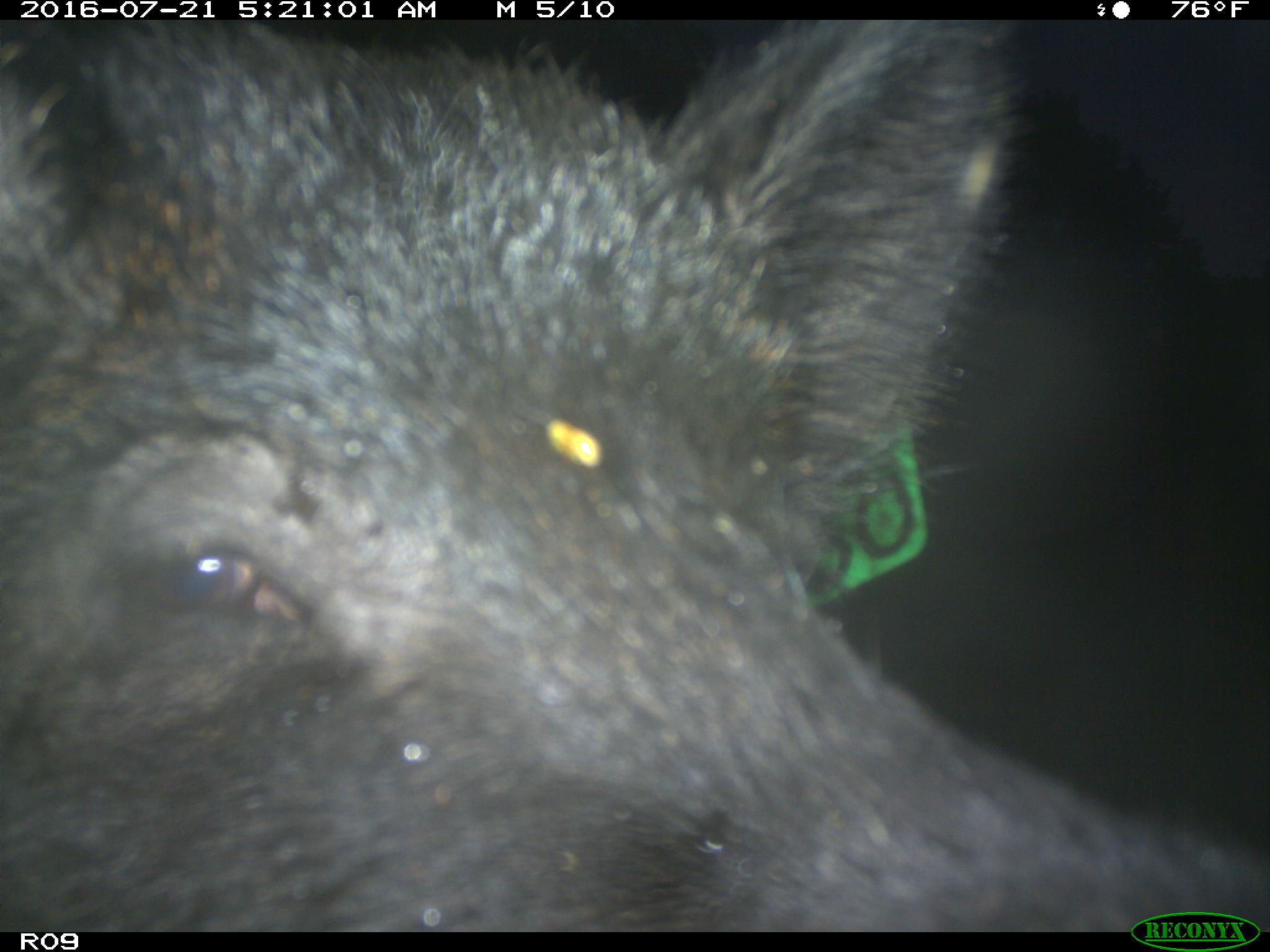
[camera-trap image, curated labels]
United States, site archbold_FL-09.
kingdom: Animalia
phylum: Chordata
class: Mammalia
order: Artiodactyla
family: Suidae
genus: Sus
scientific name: Sus scrofa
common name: wild boar